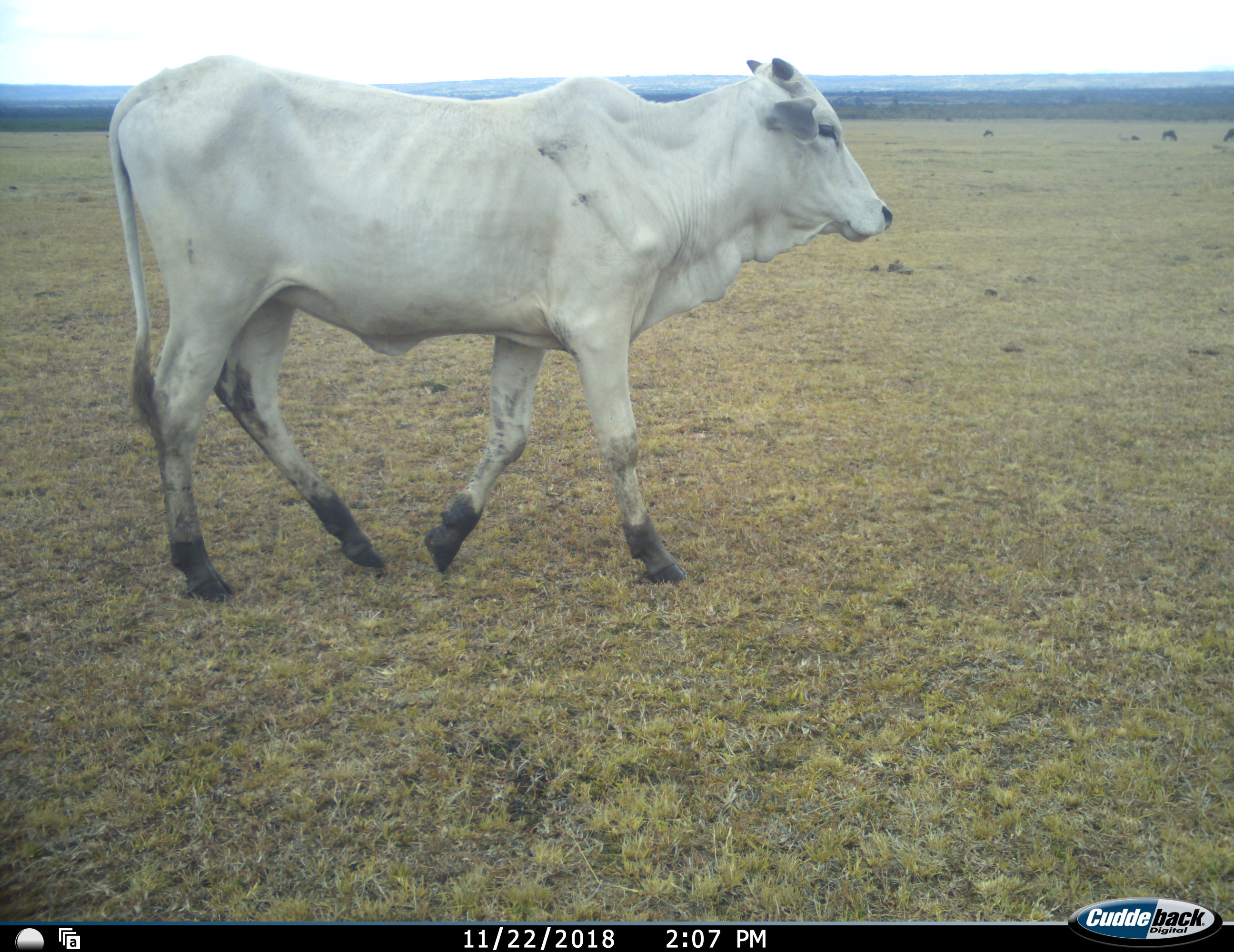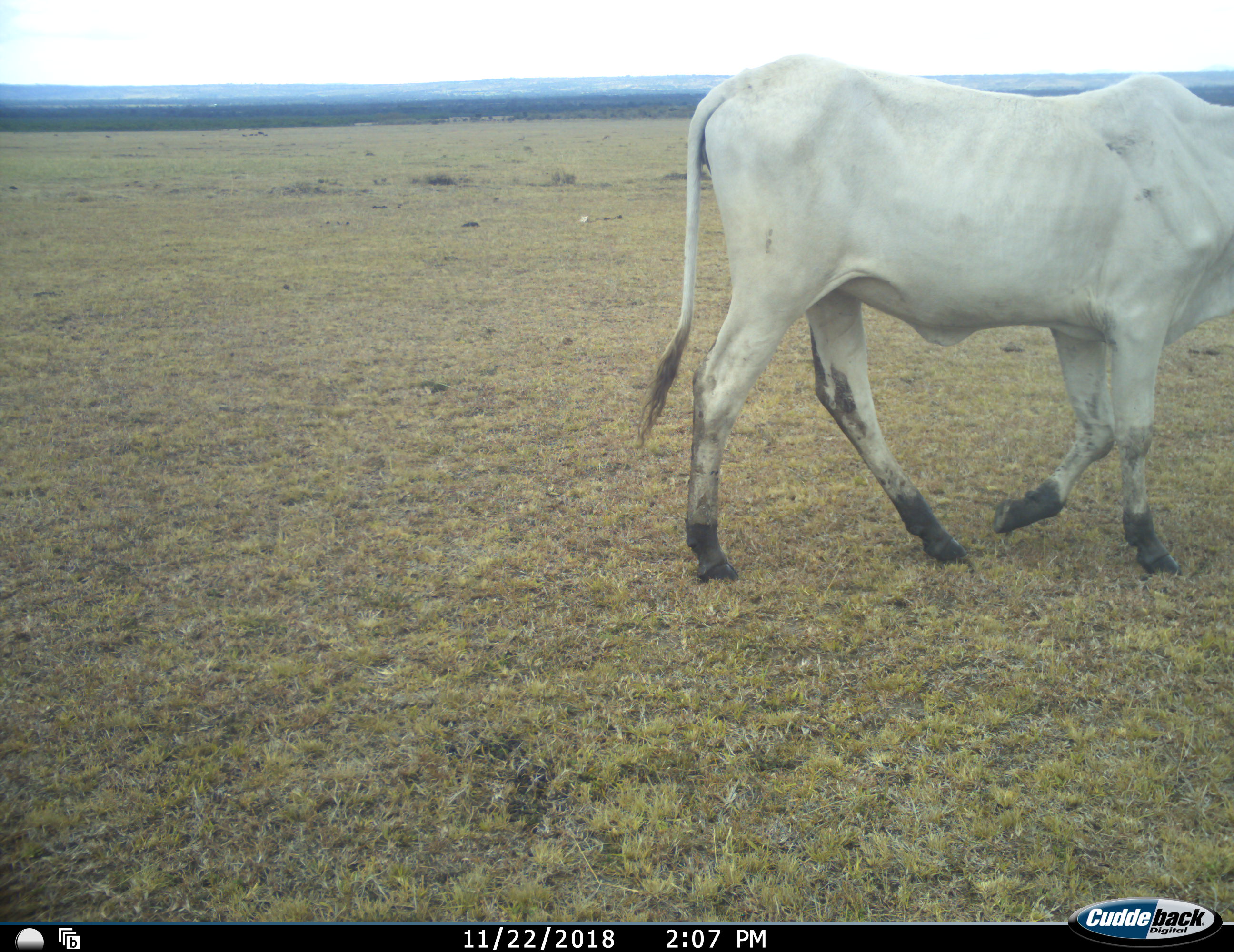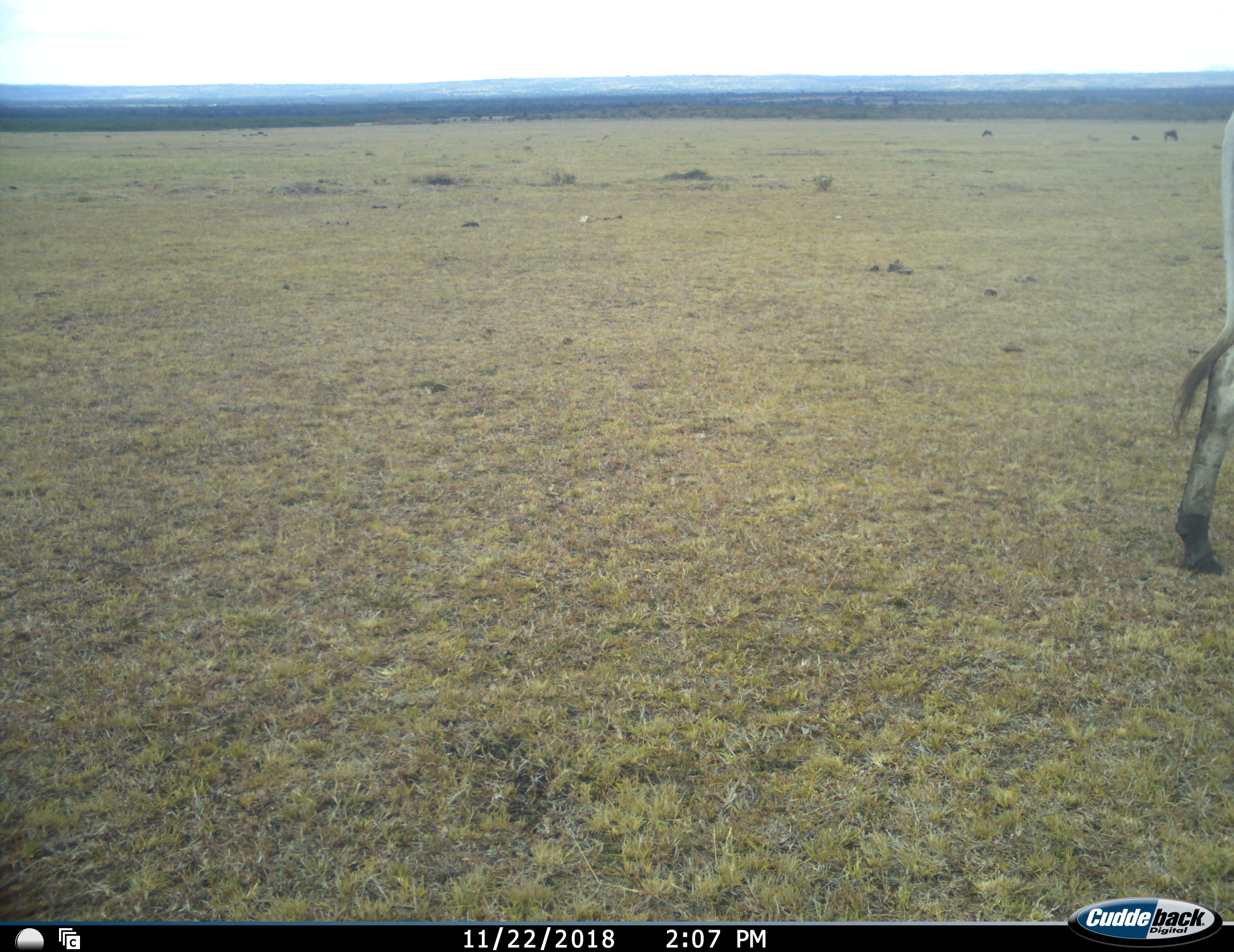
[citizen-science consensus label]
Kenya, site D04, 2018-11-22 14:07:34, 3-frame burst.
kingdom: Animalia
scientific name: Animalia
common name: animal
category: domesticanimal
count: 1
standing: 0%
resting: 0%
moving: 100%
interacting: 0%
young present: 0%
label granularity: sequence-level